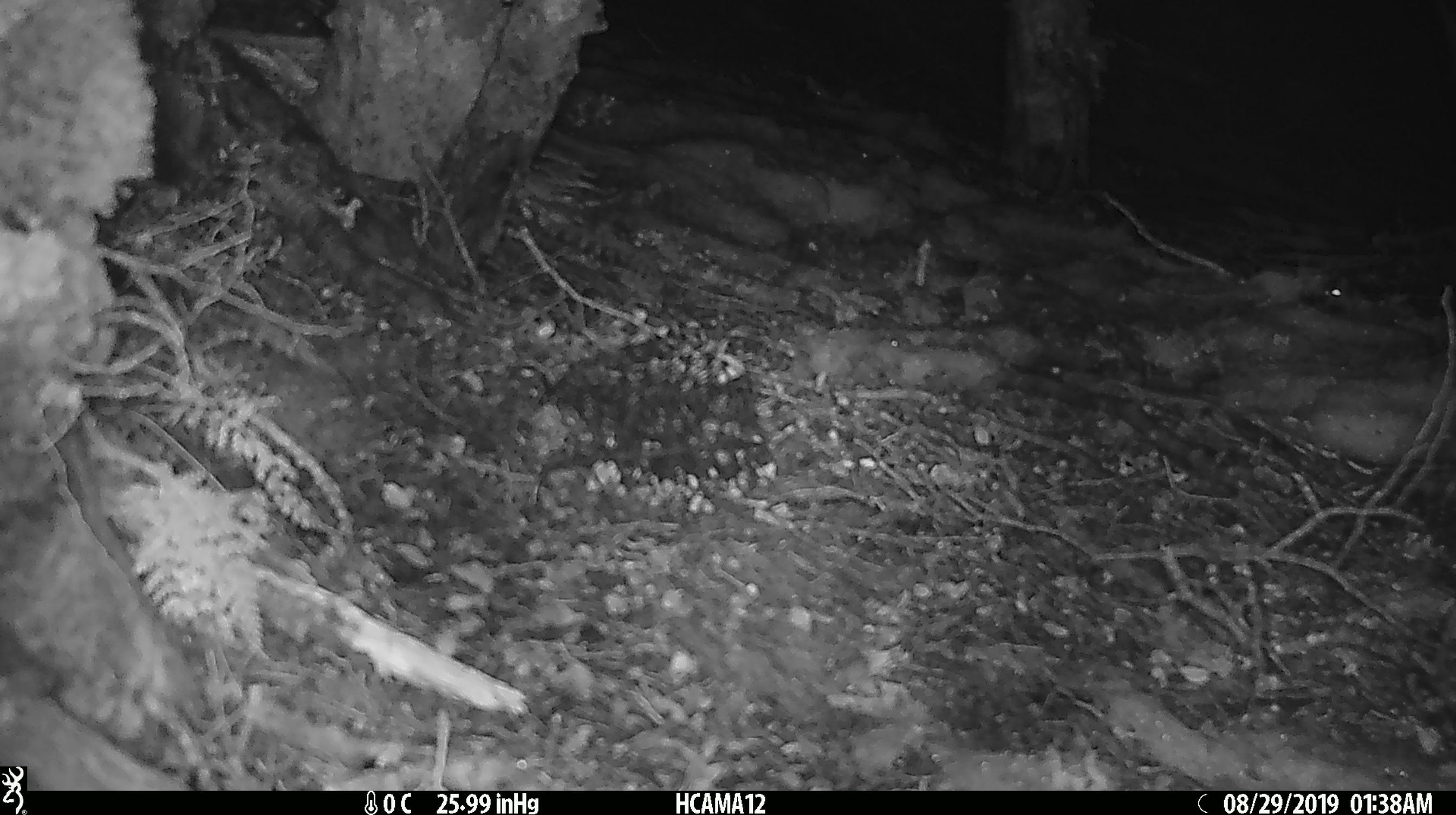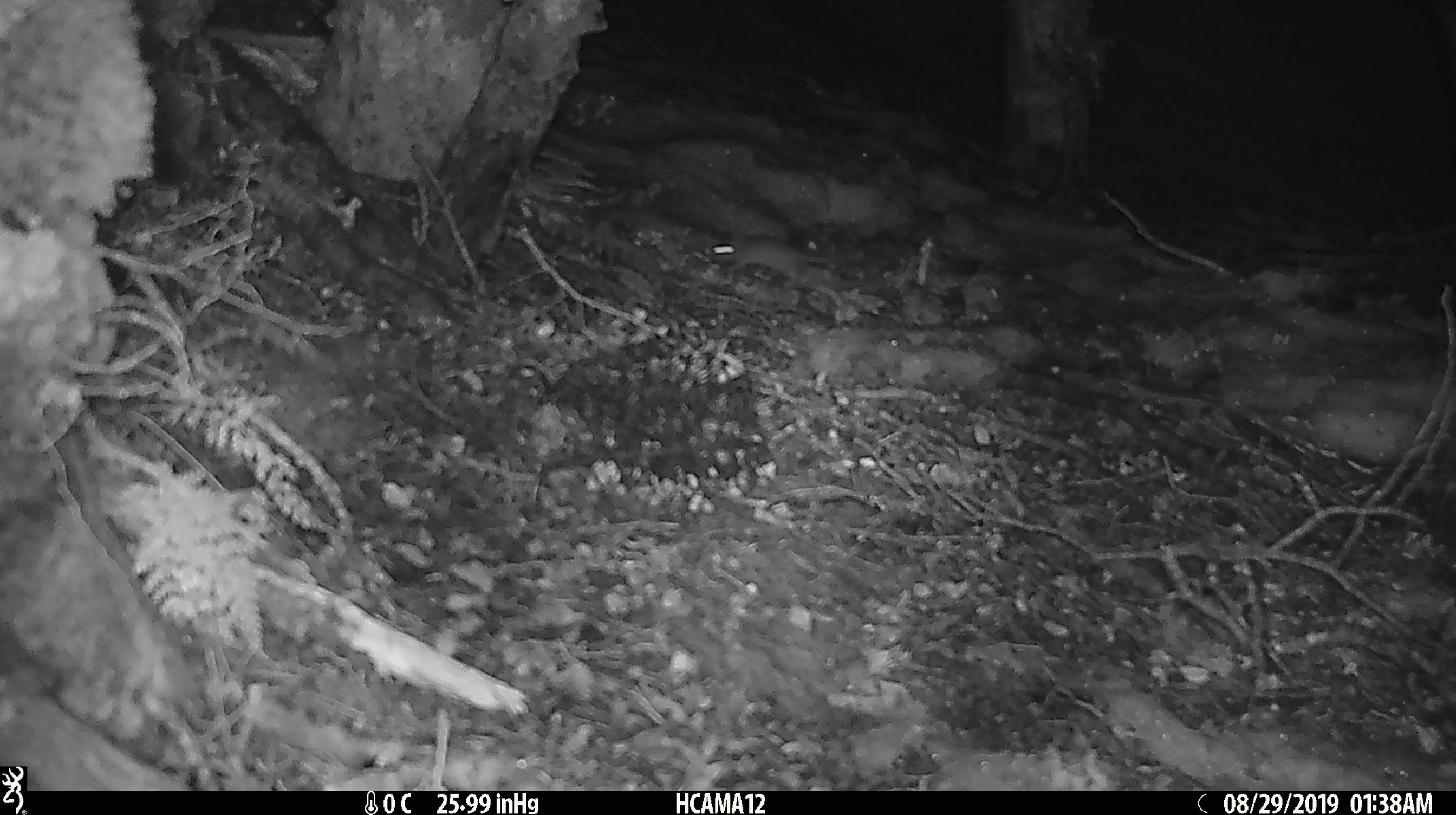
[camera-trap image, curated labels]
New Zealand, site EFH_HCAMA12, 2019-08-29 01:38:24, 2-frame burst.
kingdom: Animalia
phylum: Chordata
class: Mammalia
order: Rodentia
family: Muridae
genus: Mus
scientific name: Mus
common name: mouse